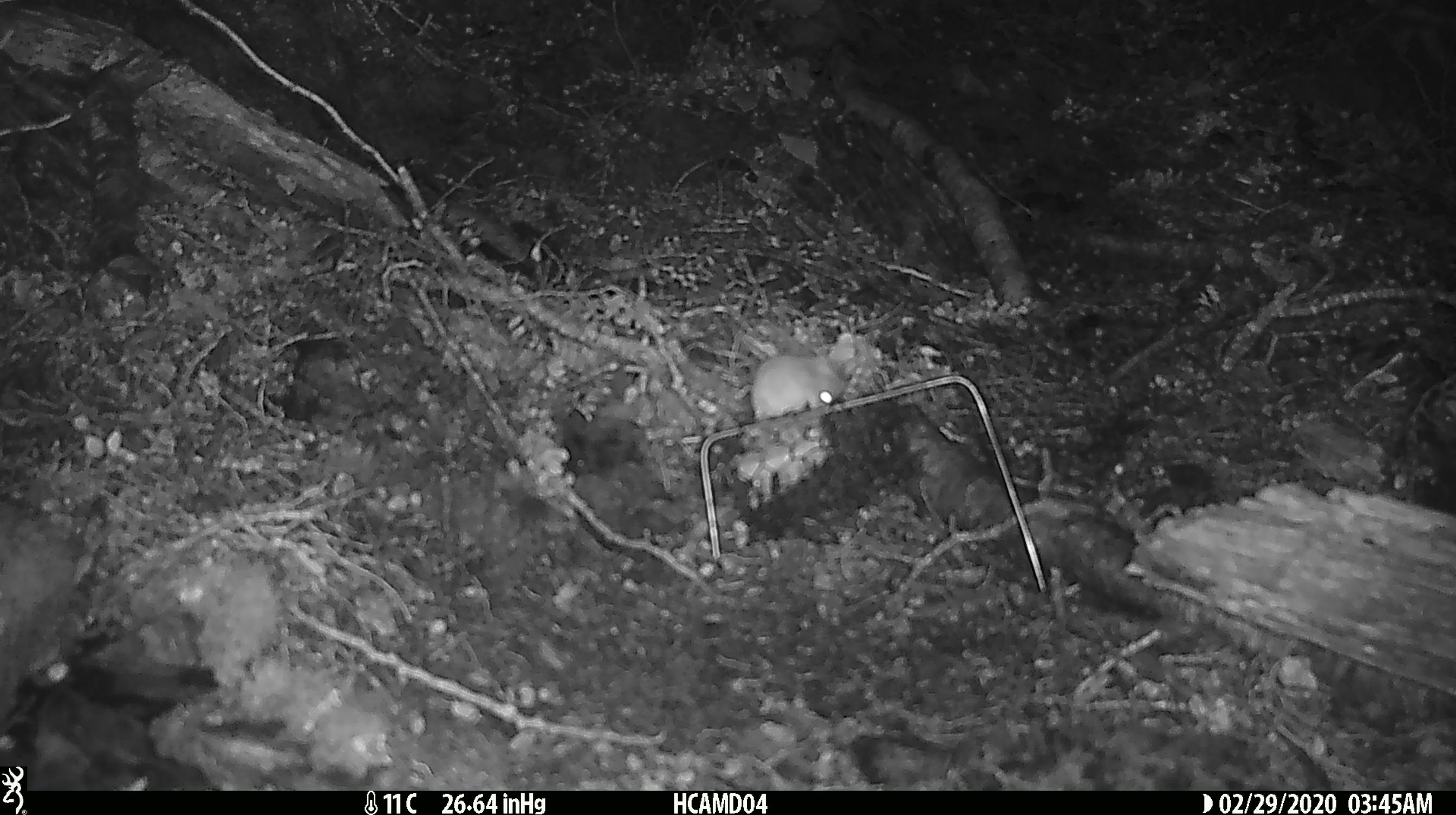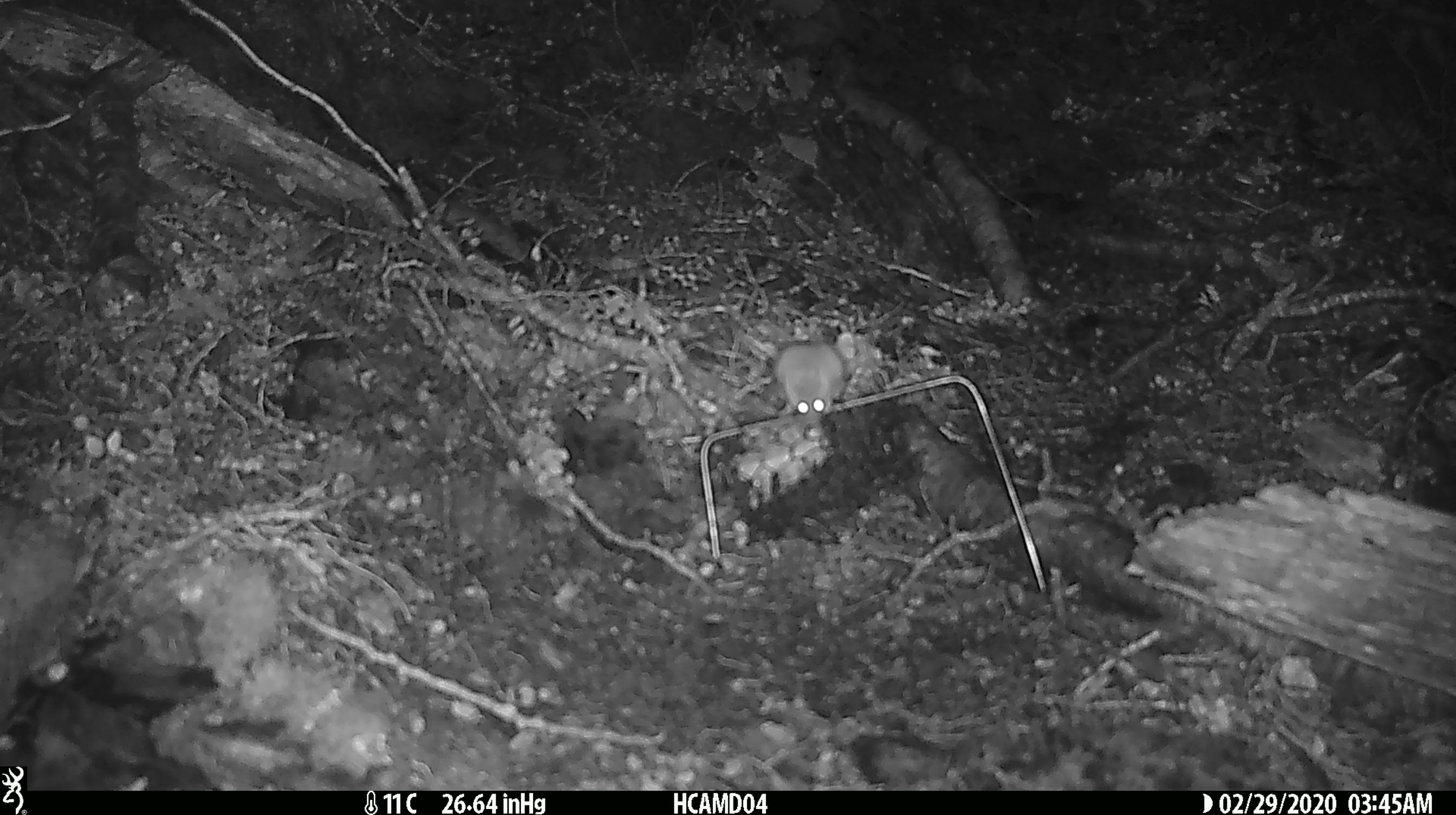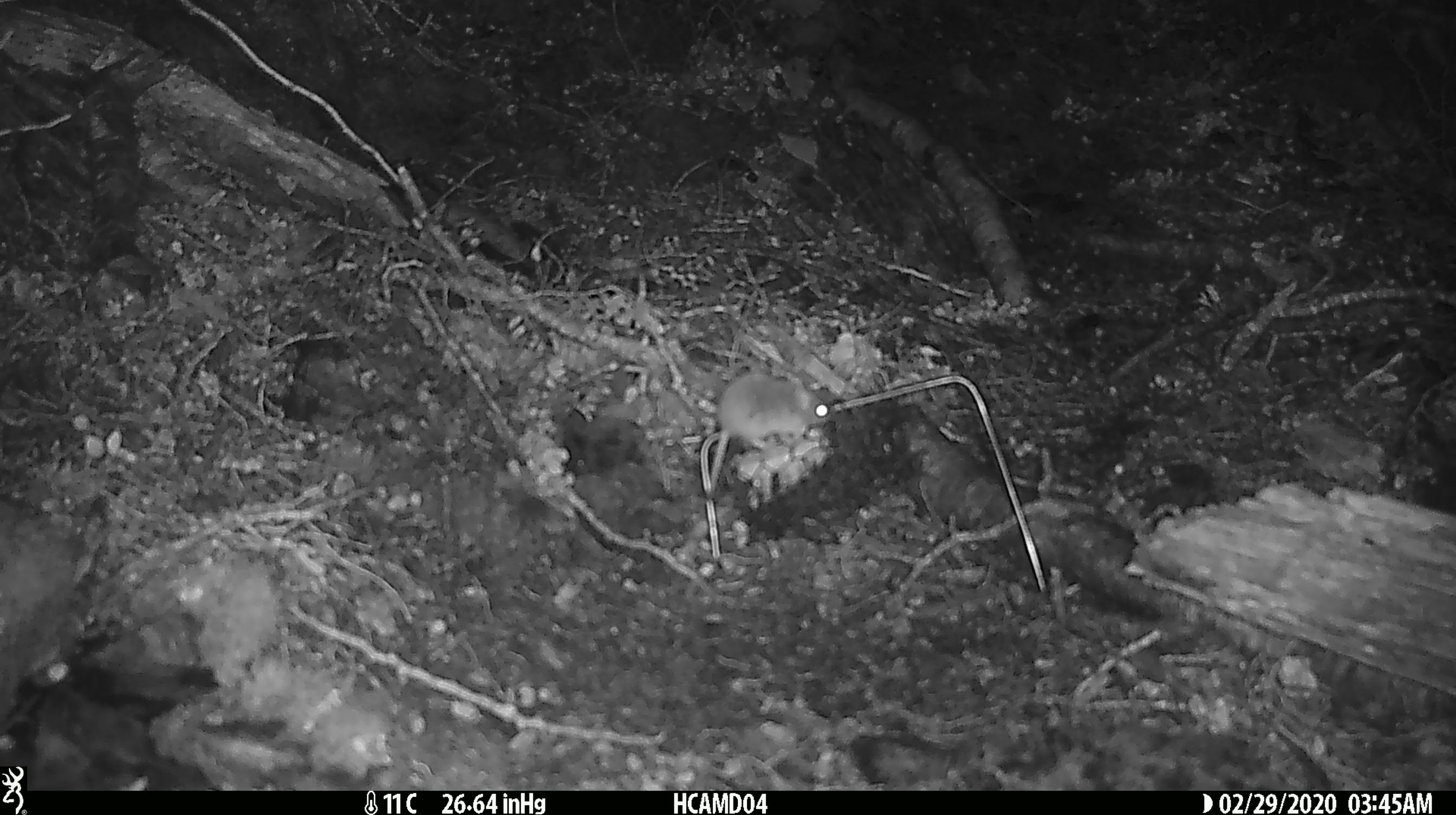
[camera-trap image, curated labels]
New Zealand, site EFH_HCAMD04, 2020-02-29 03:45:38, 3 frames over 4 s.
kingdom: Animalia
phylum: Chordata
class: Mammalia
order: Rodentia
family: Muridae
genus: Mus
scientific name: Mus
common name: mouse